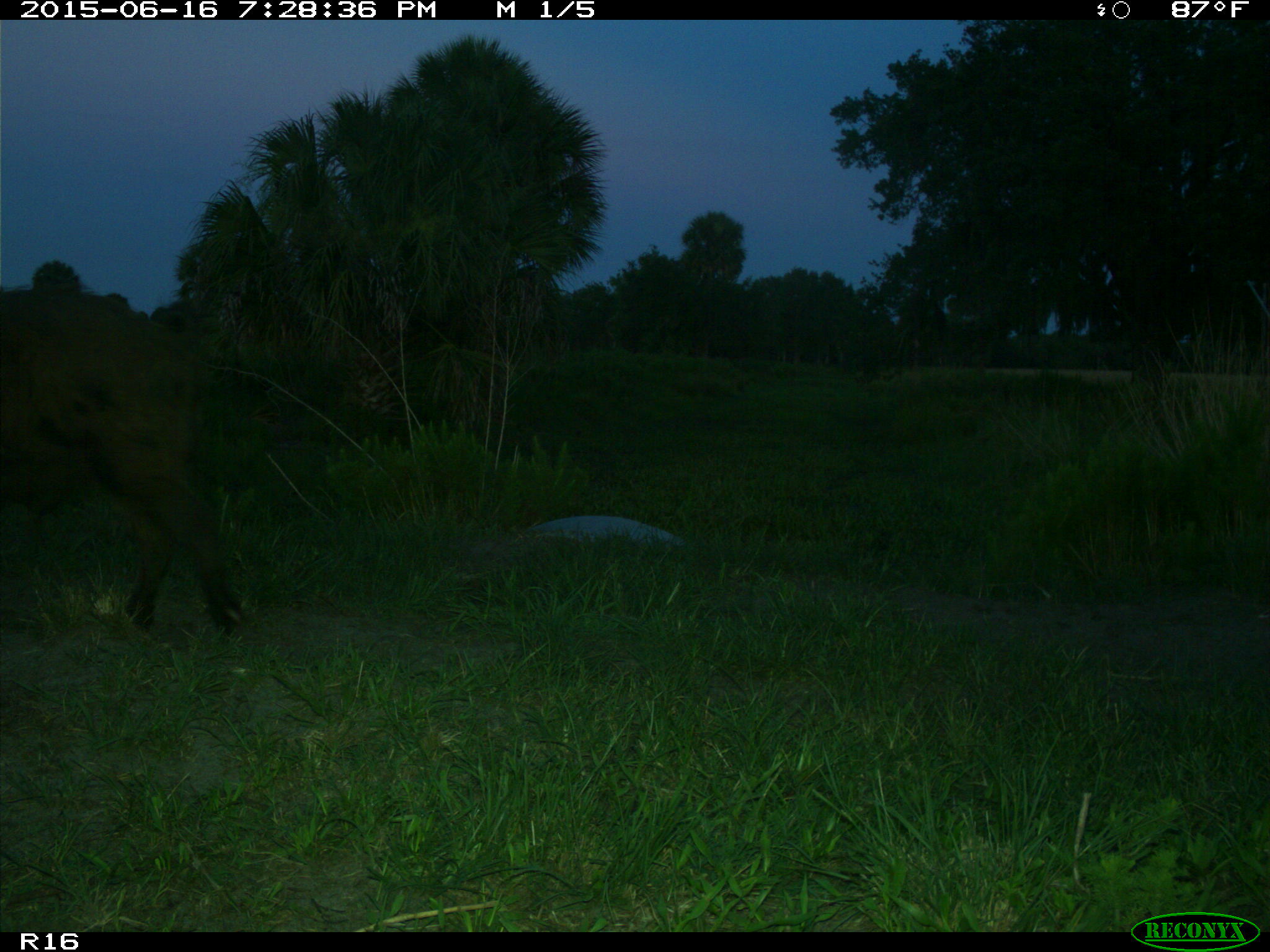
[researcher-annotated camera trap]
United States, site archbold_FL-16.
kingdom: Animalia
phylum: Chordata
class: Mammalia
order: Artiodactyla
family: Suidae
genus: Sus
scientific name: Sus scrofa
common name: wild boar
Sus scrofa (wild boar).